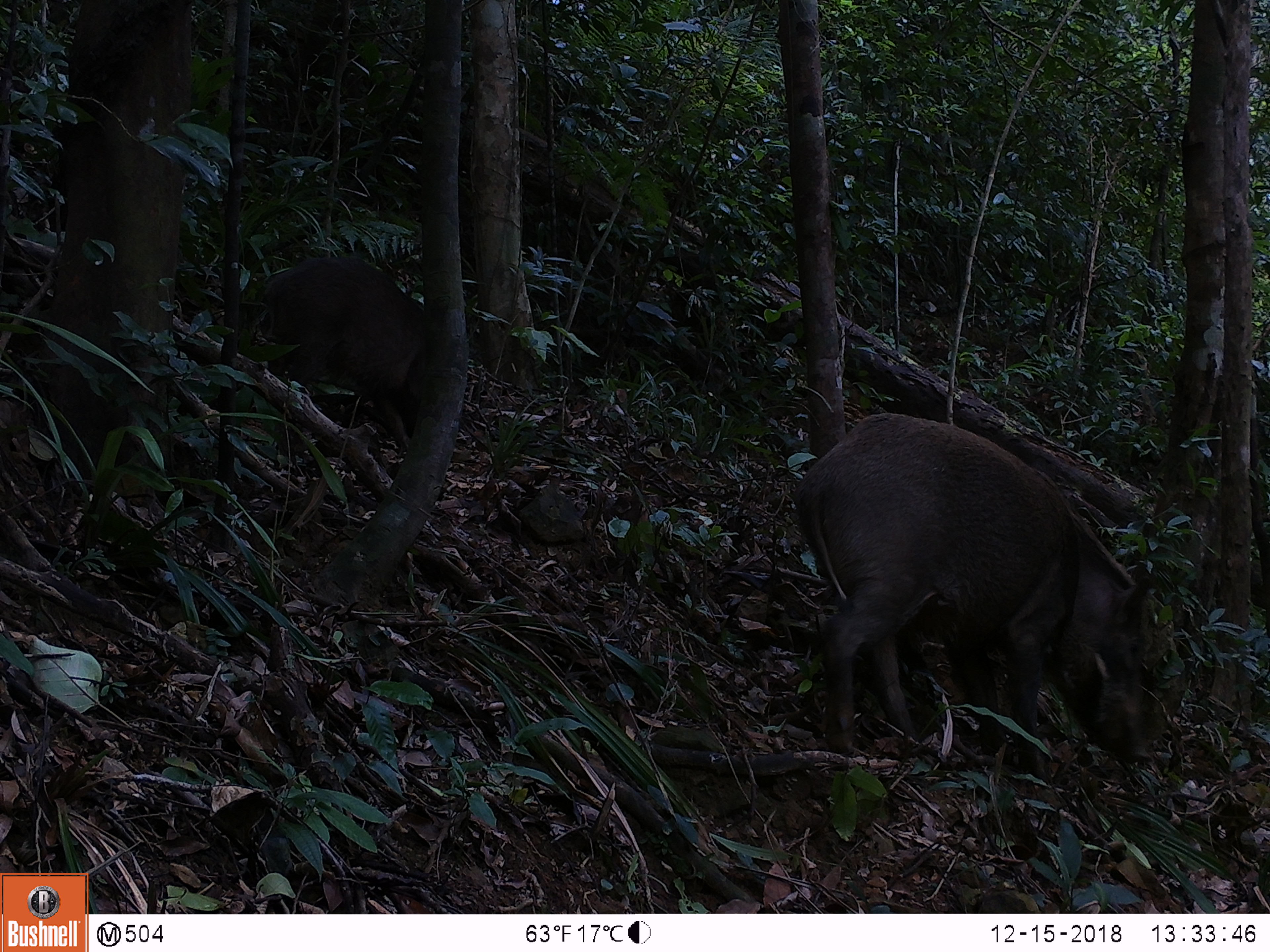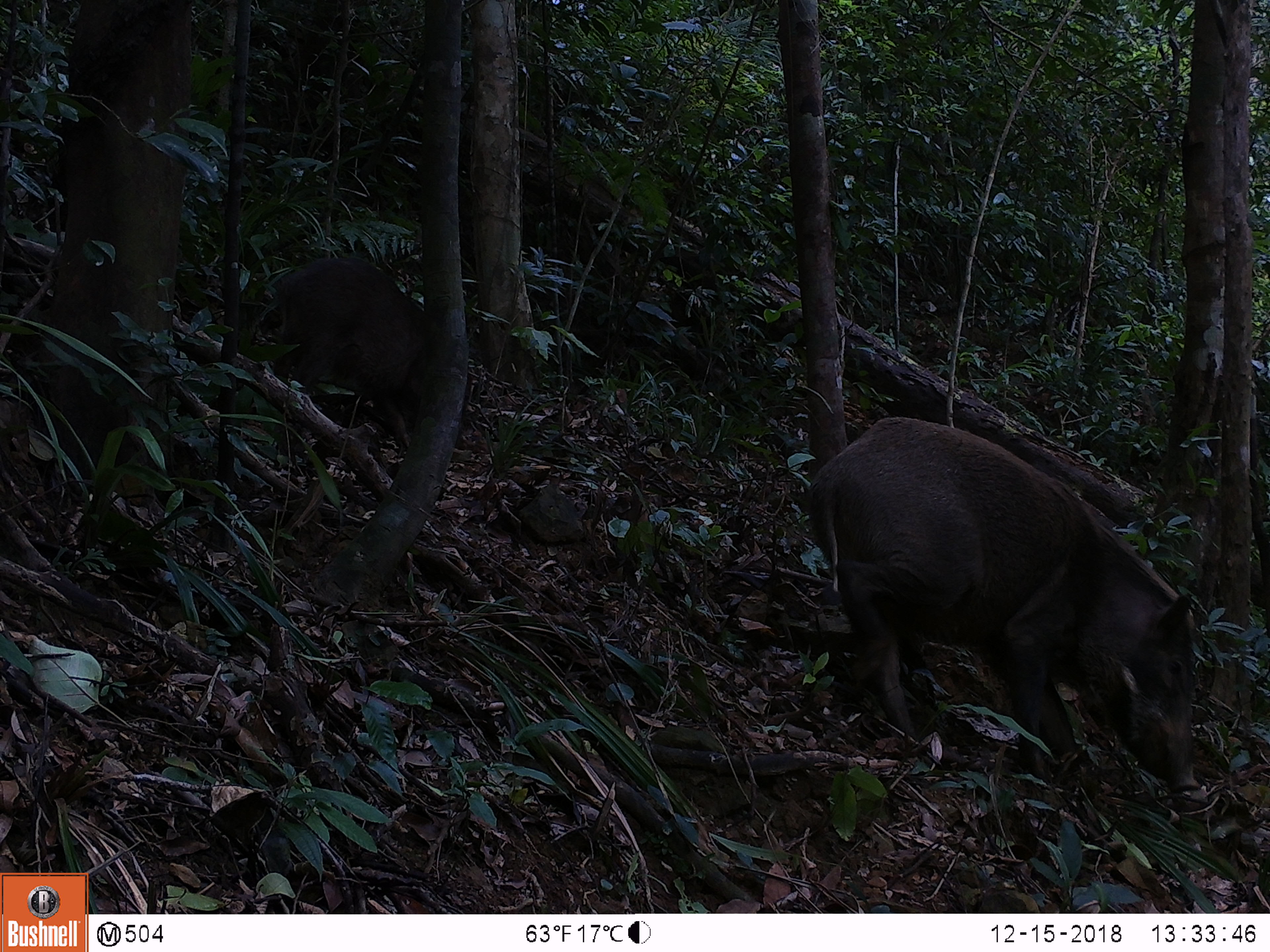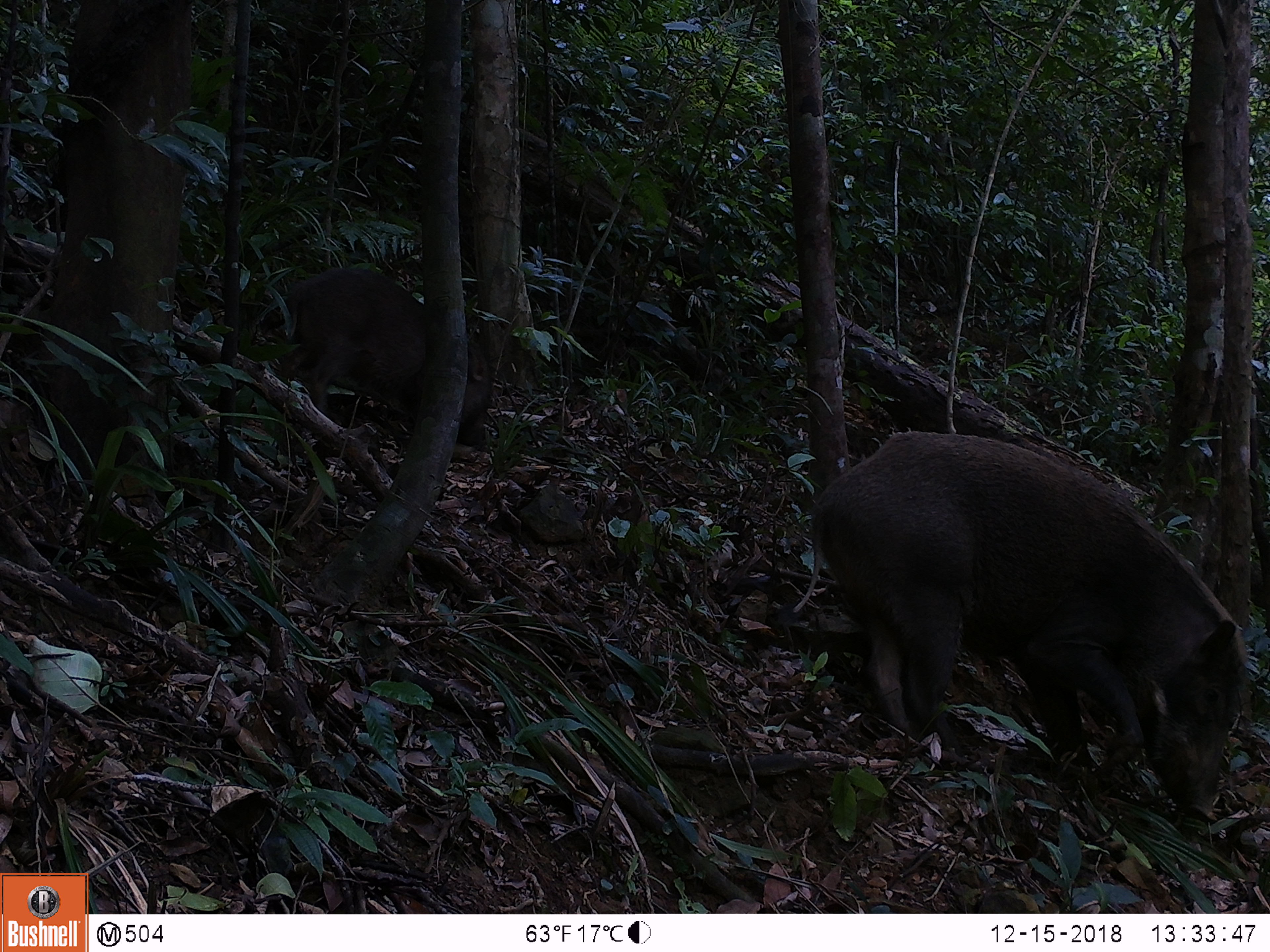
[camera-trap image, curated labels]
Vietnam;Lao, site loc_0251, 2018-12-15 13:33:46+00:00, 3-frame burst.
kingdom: Animalia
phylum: Chordata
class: Mammalia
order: Artiodactyla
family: Suidae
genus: Sus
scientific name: Sus scrofa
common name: eurasian wild pig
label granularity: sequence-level